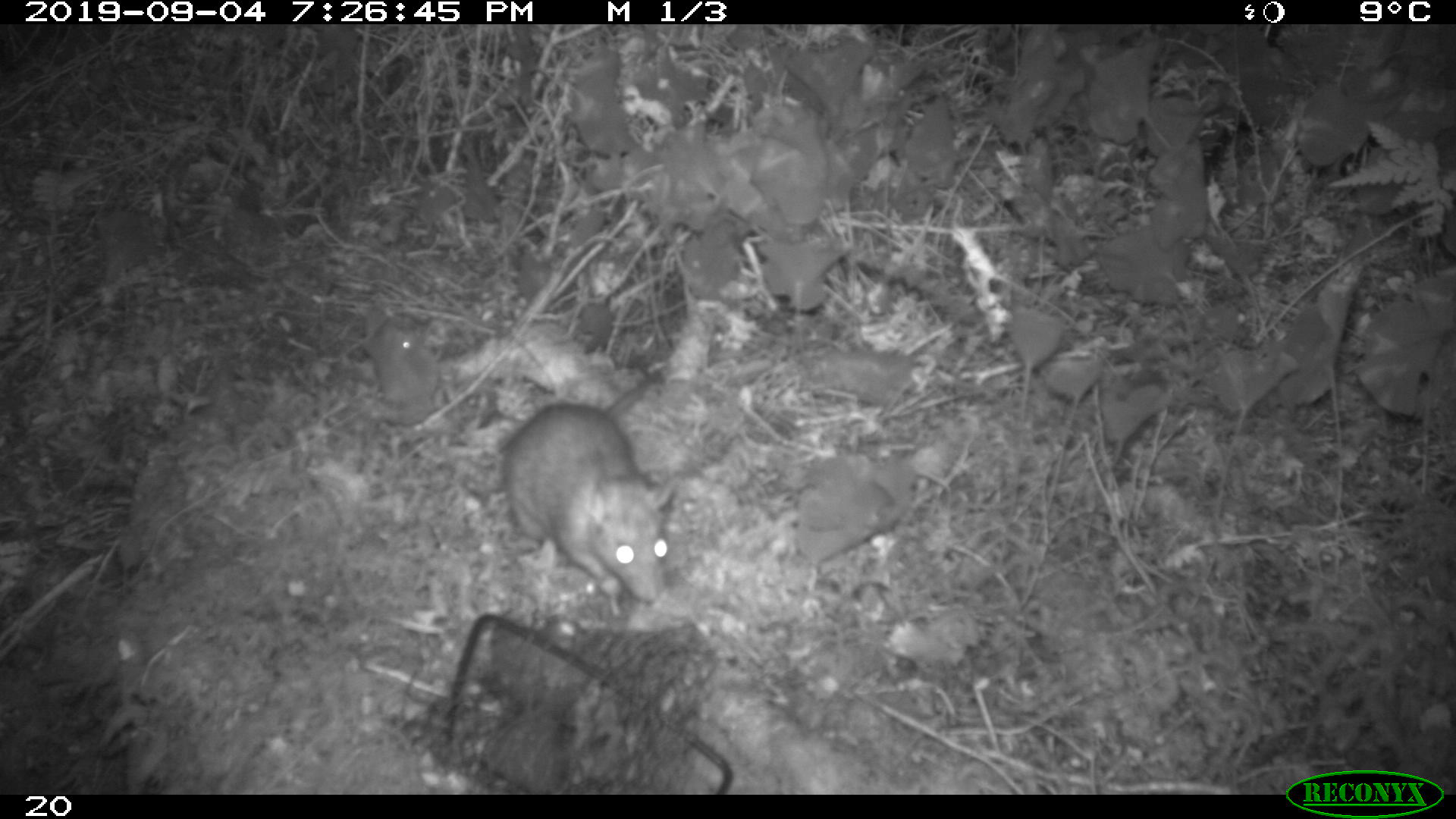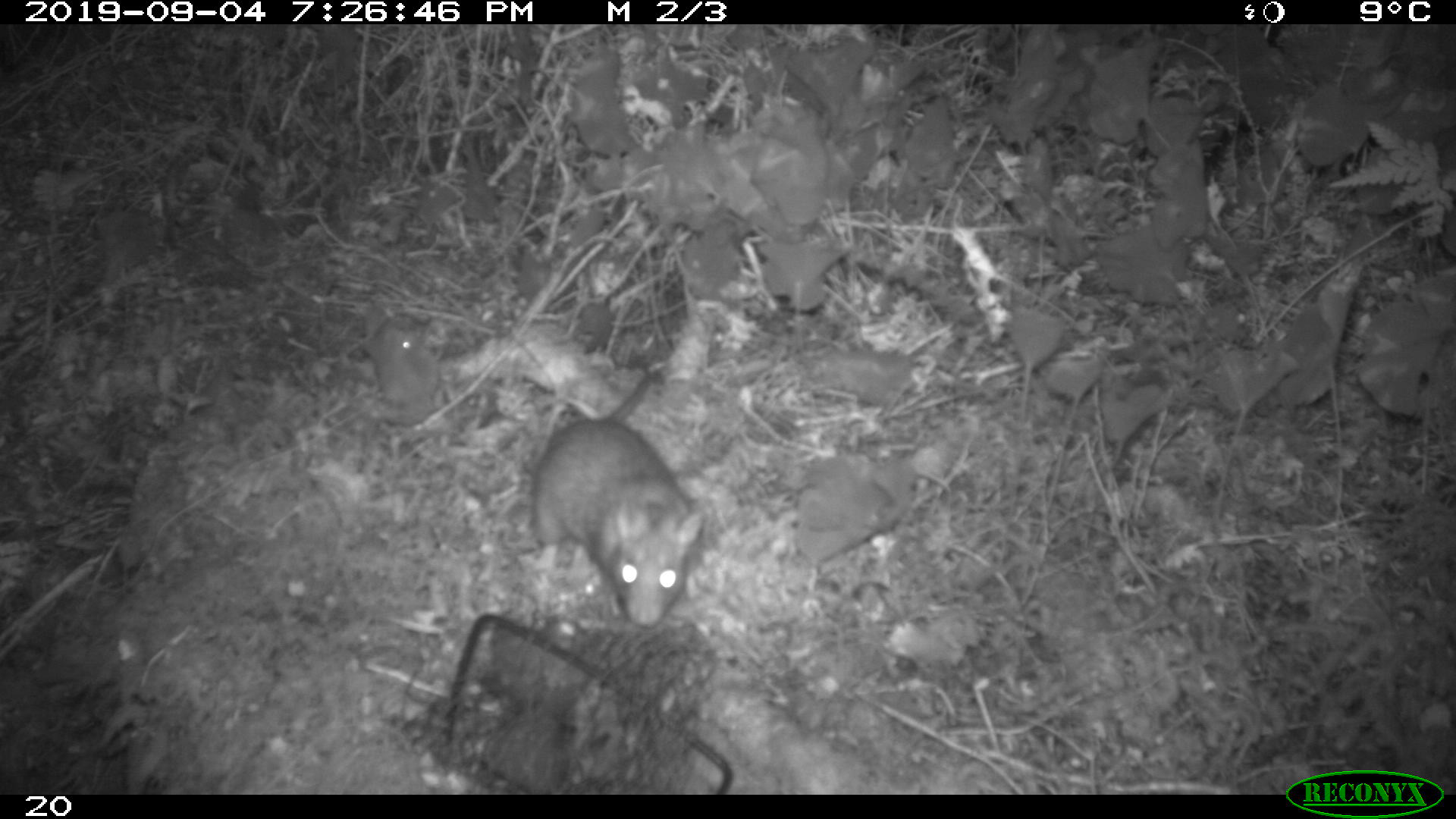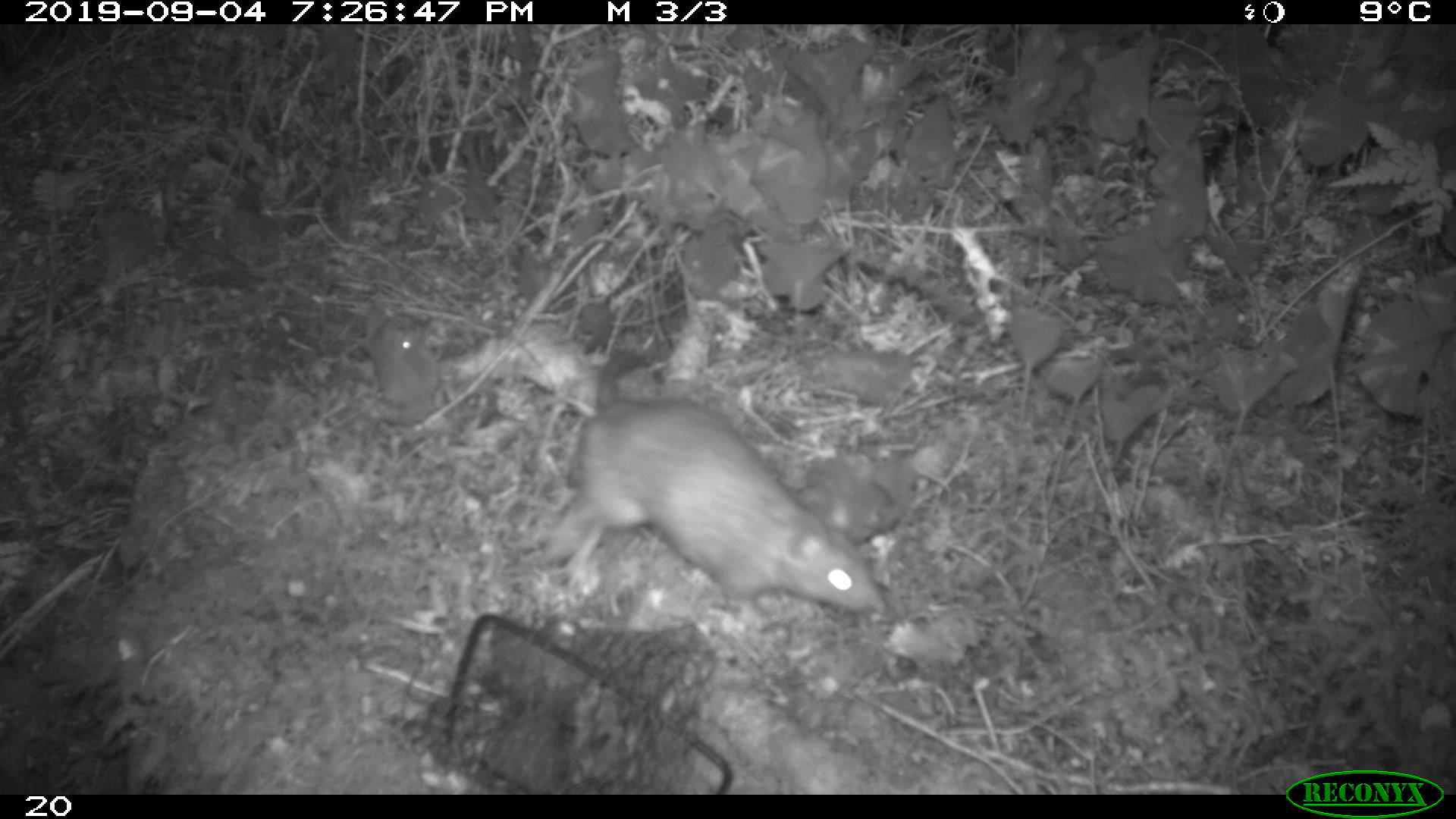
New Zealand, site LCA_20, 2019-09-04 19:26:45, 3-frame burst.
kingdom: Animalia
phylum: Chordata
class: Mammalia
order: Rodentia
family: Muridae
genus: Rattus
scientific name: Rattus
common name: rat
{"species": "rat (Rattus)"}